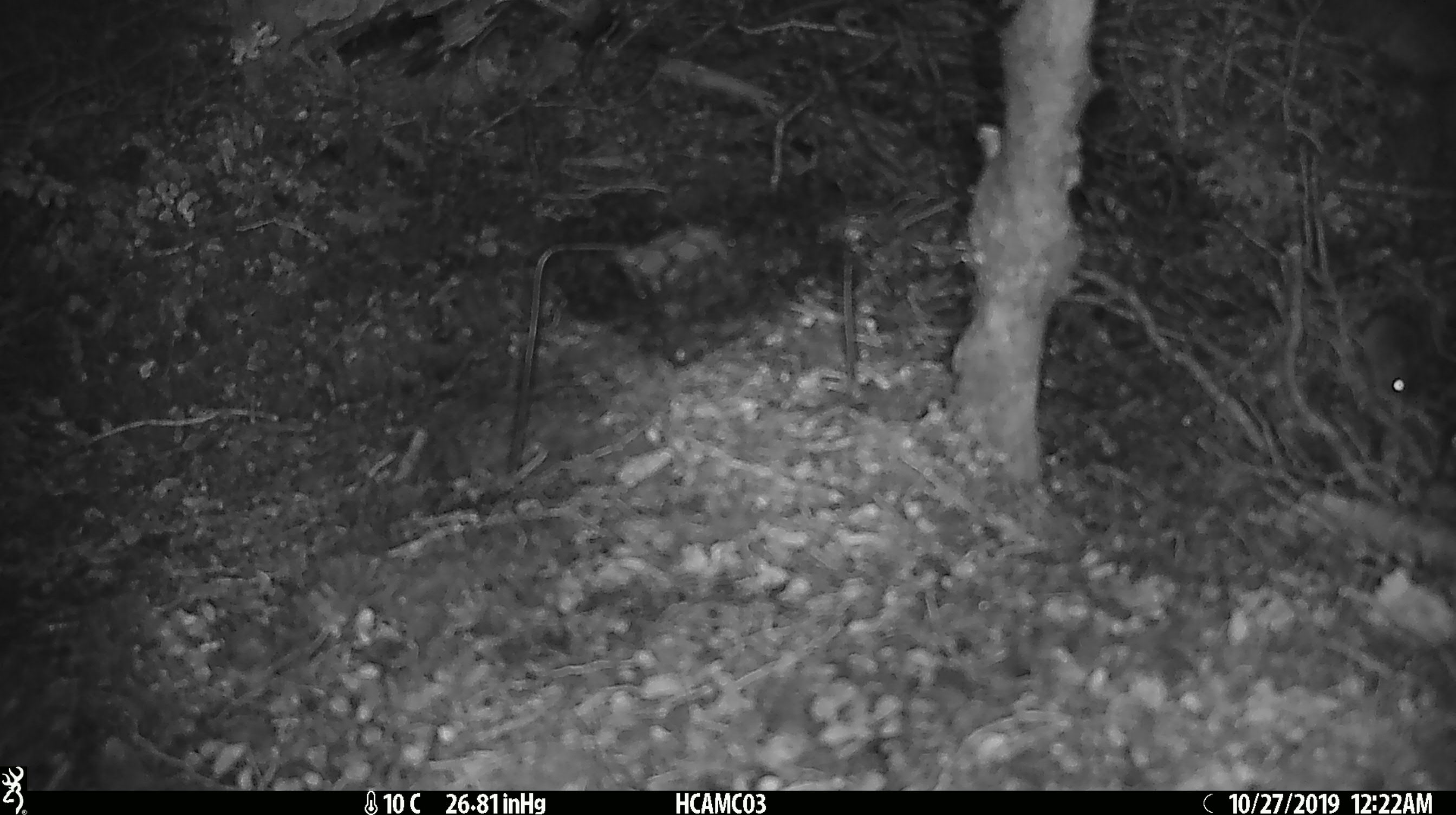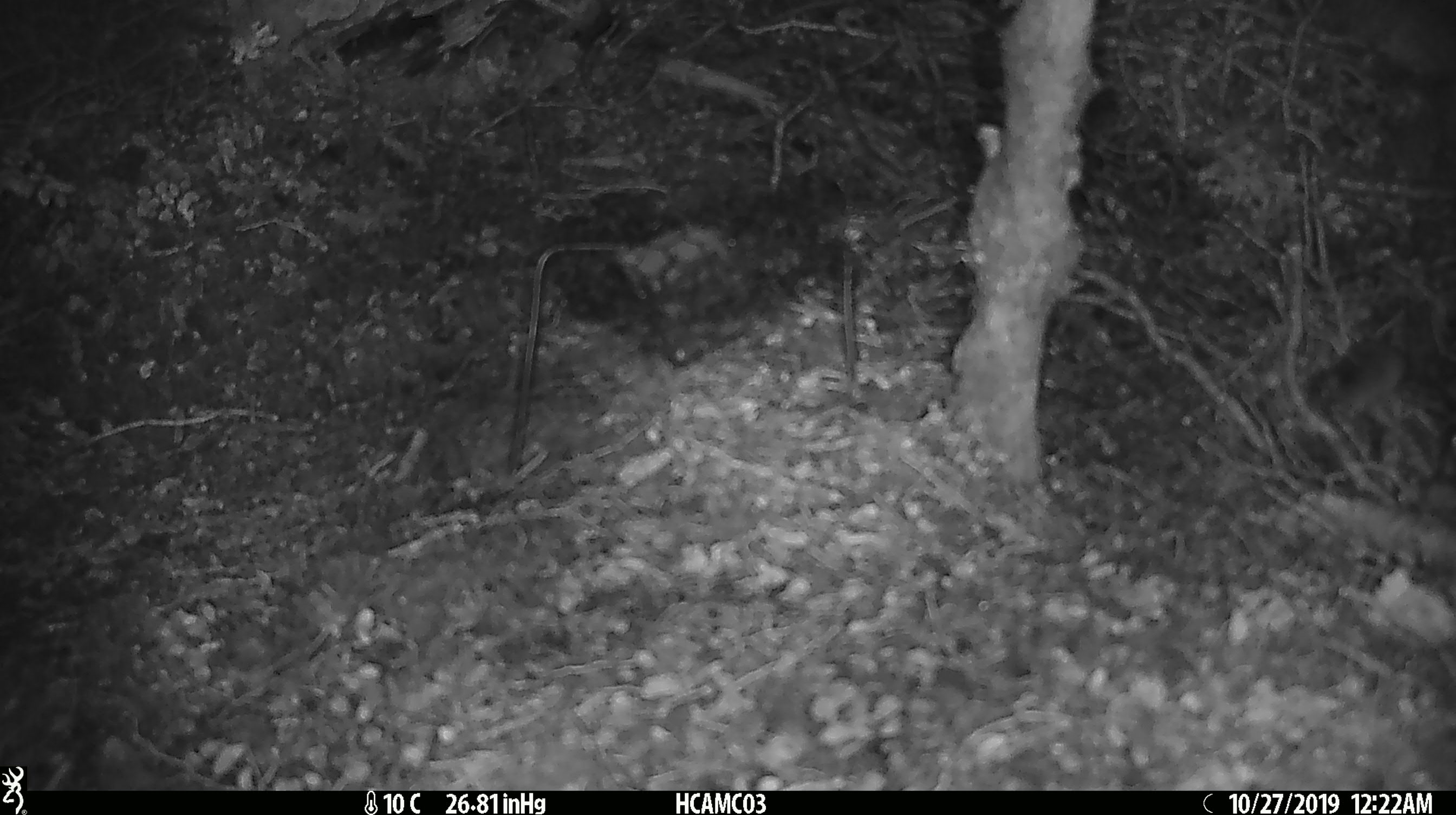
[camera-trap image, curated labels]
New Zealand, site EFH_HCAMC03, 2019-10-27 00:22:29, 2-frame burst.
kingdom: Animalia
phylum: Chordata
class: Mammalia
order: Rodentia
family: Muridae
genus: Mus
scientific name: Mus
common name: mouse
Mouse (Mus).